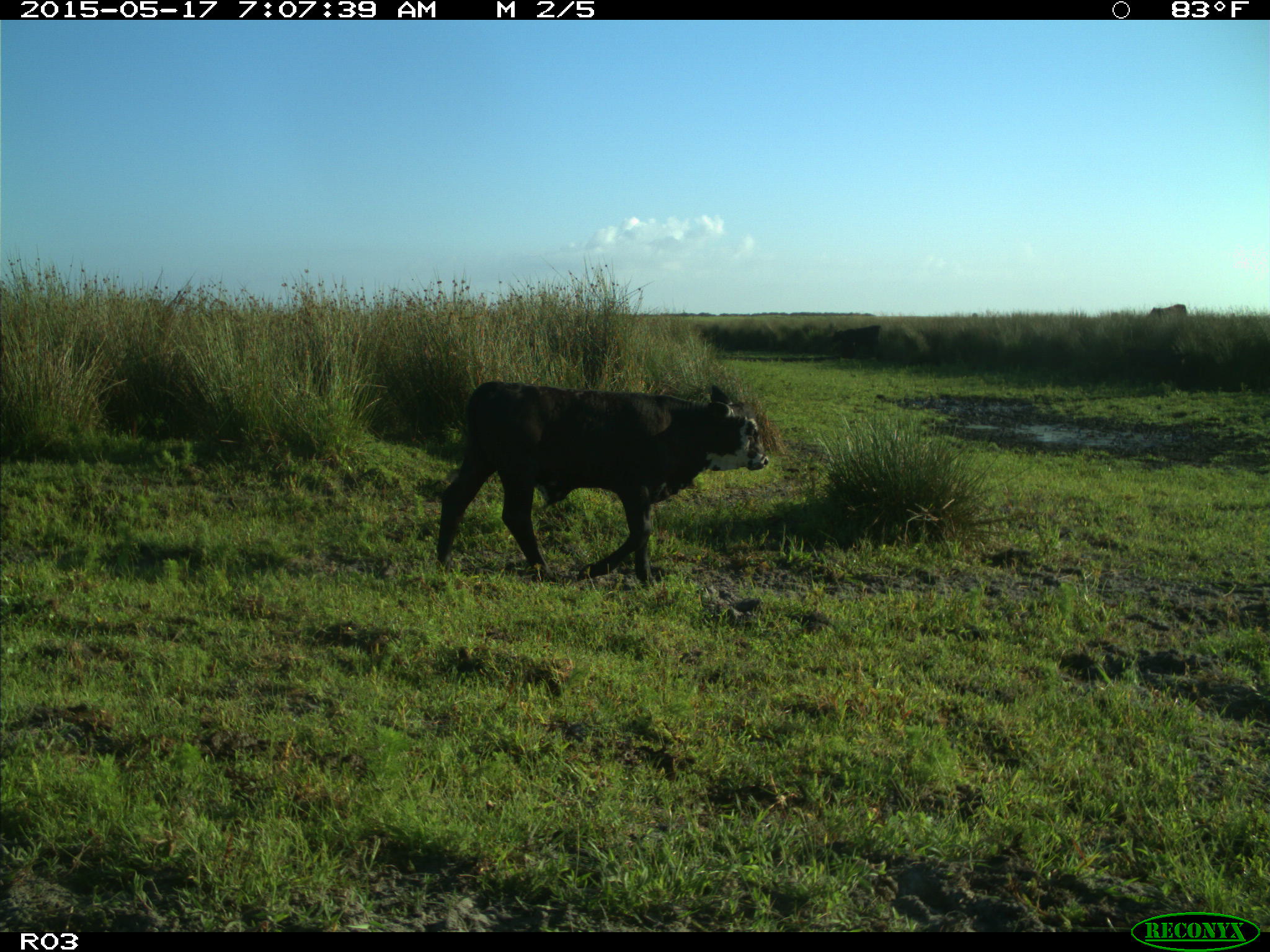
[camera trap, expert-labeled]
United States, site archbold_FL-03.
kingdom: Animalia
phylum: Chordata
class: Mammalia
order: Artiodactyla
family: Bovidae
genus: Bos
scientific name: Bos taurus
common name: domestic cow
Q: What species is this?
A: Bos taurus (domestic cow).